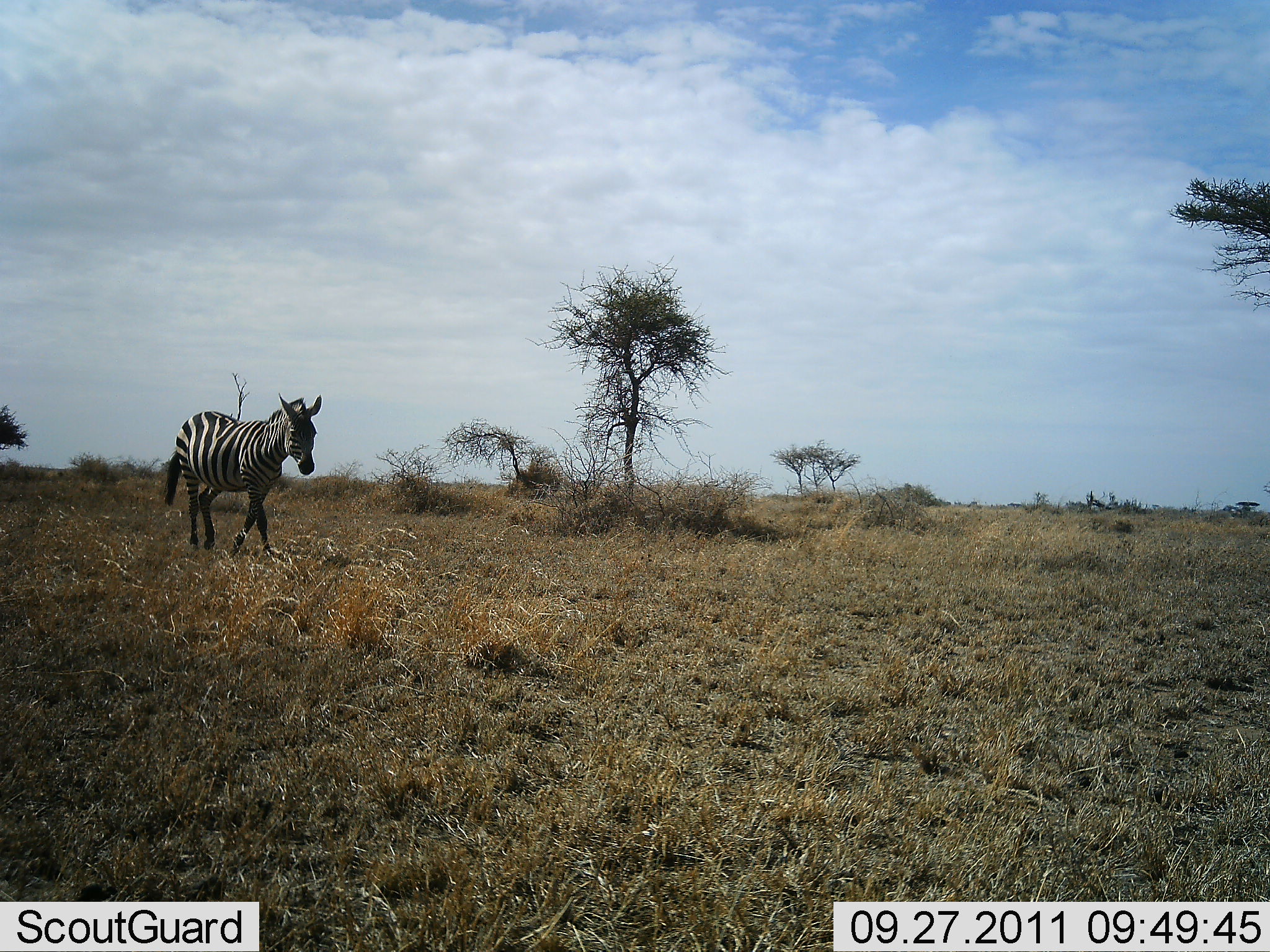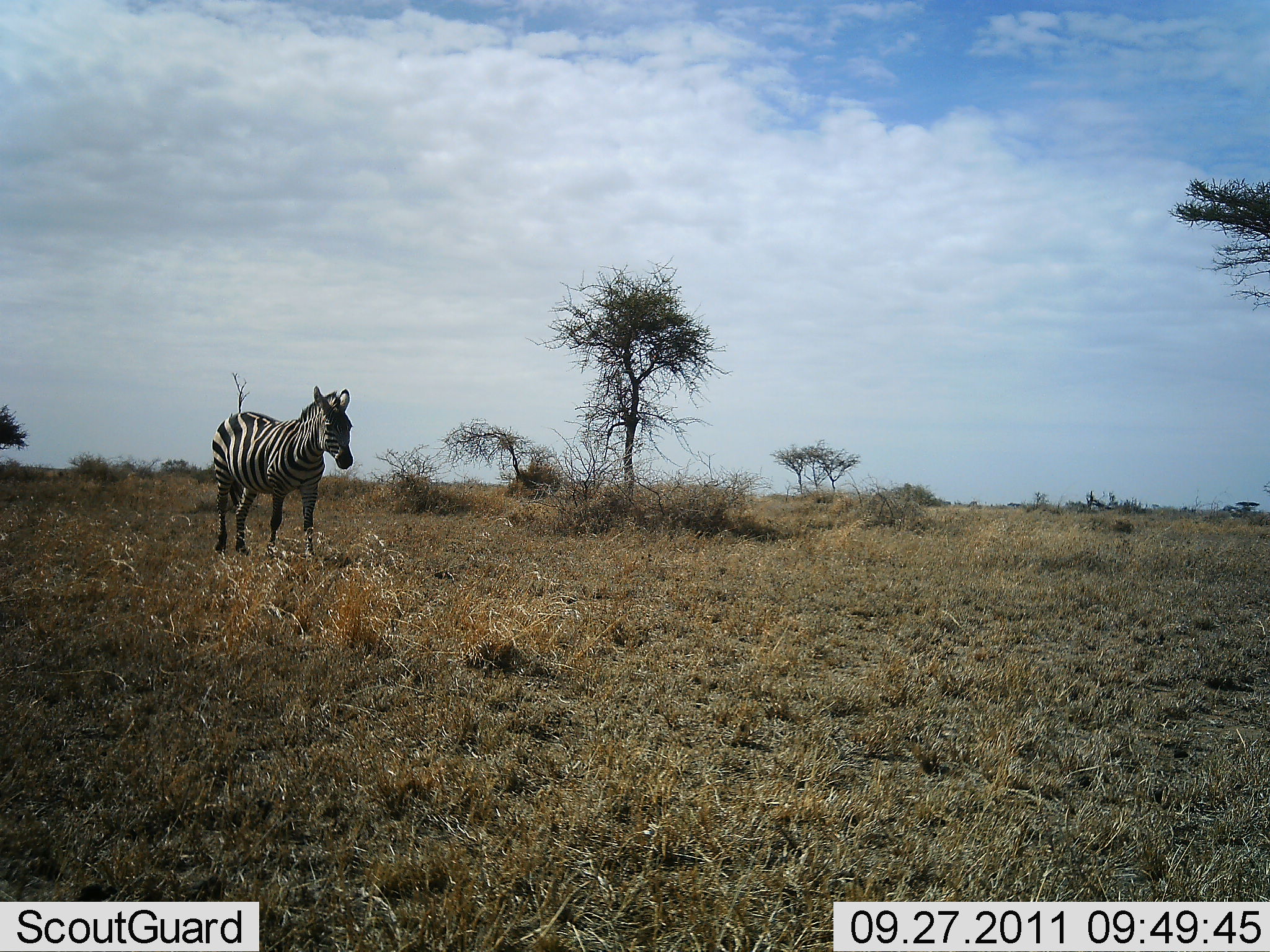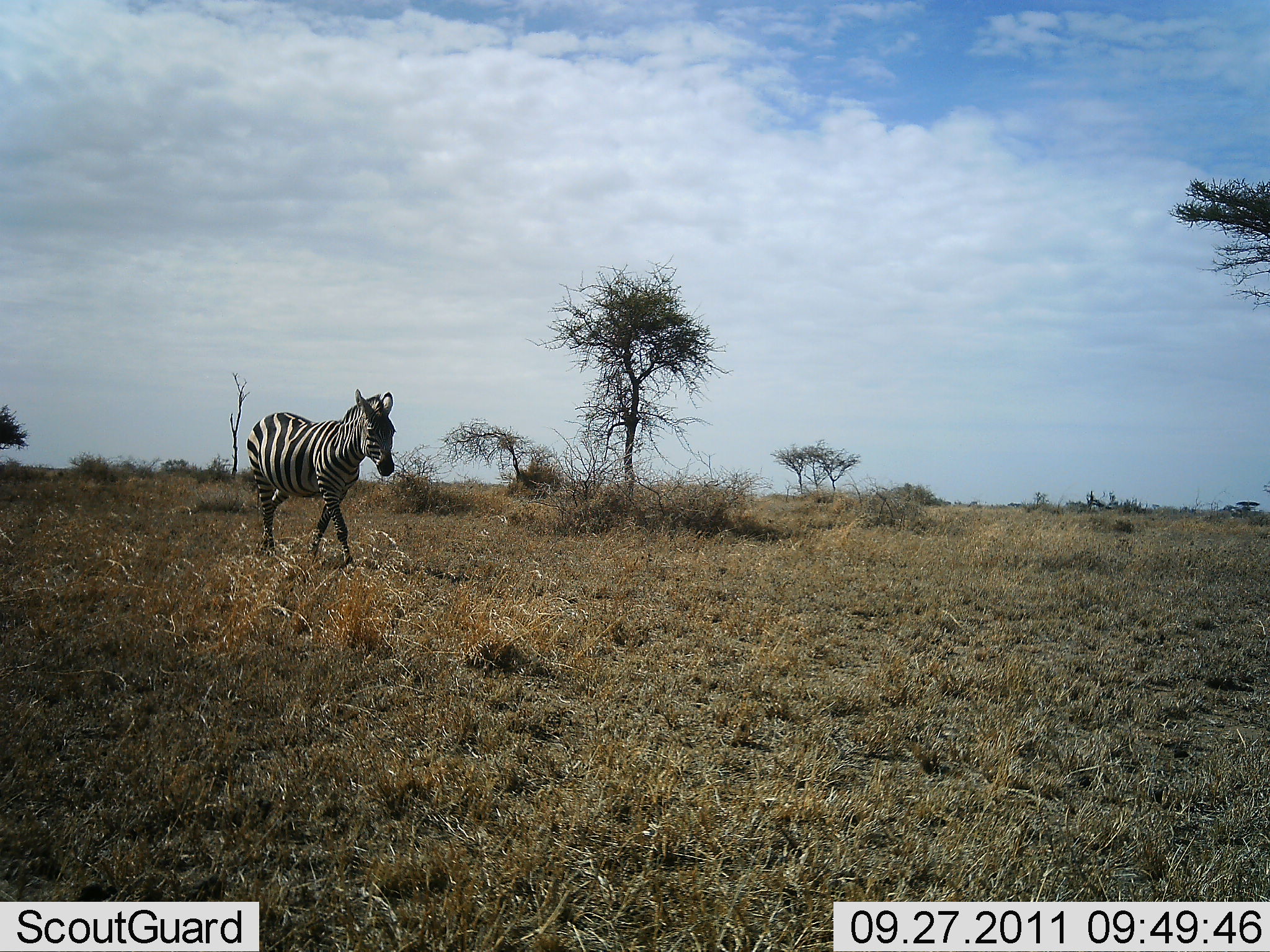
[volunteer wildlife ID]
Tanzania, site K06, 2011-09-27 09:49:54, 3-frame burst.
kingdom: Animalia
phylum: Chordata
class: Mammalia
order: Perissodactyla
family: Equidae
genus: Equus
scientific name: Equus quagga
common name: plains zebra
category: zebra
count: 1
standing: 17%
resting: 0%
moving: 92%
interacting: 0%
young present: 0%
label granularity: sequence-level